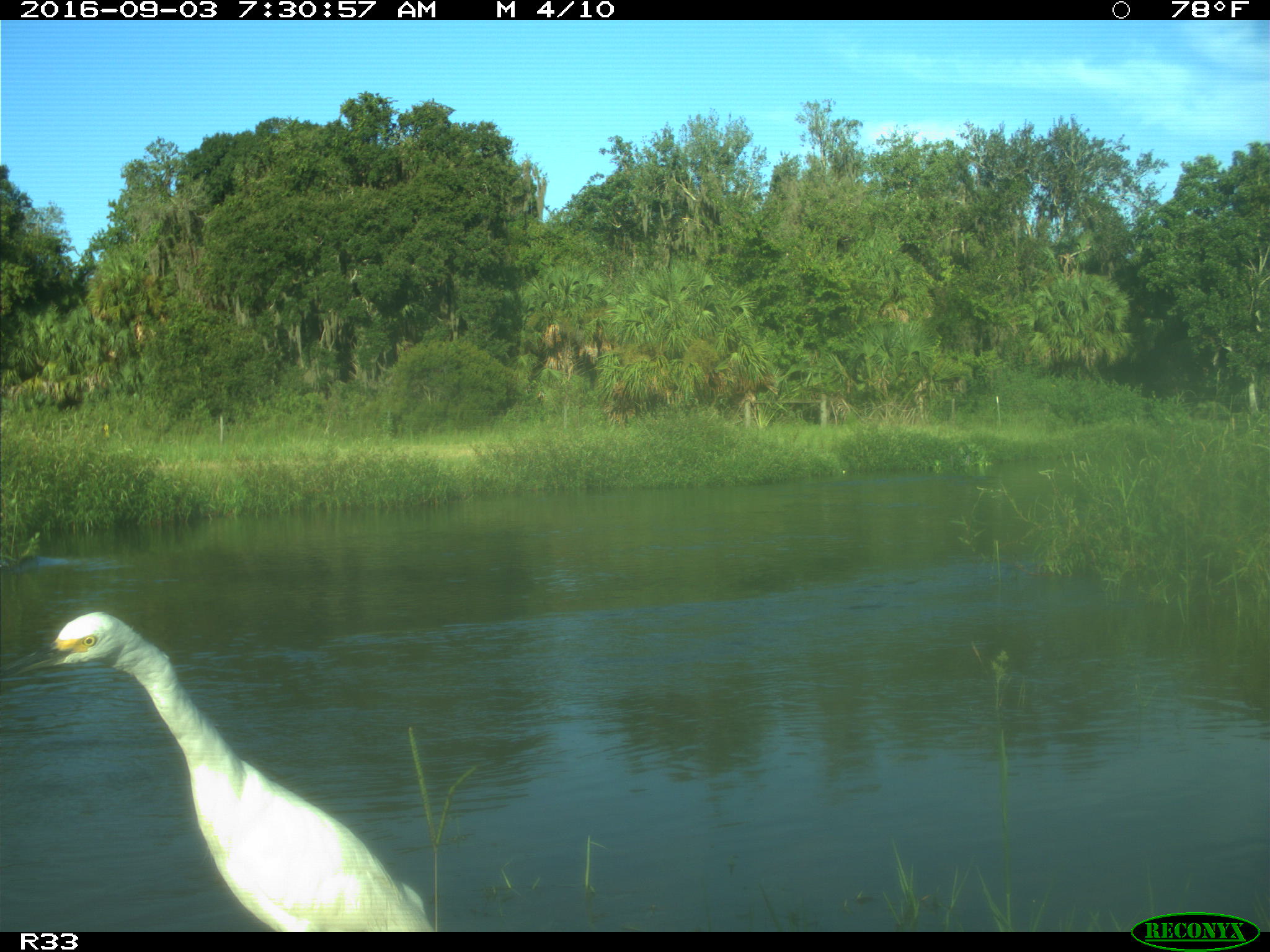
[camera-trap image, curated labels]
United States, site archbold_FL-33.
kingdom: Animalia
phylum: Chordata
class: Aves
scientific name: Aves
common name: birds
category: unidentified bird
Unidentified bird (birds) (Aves).